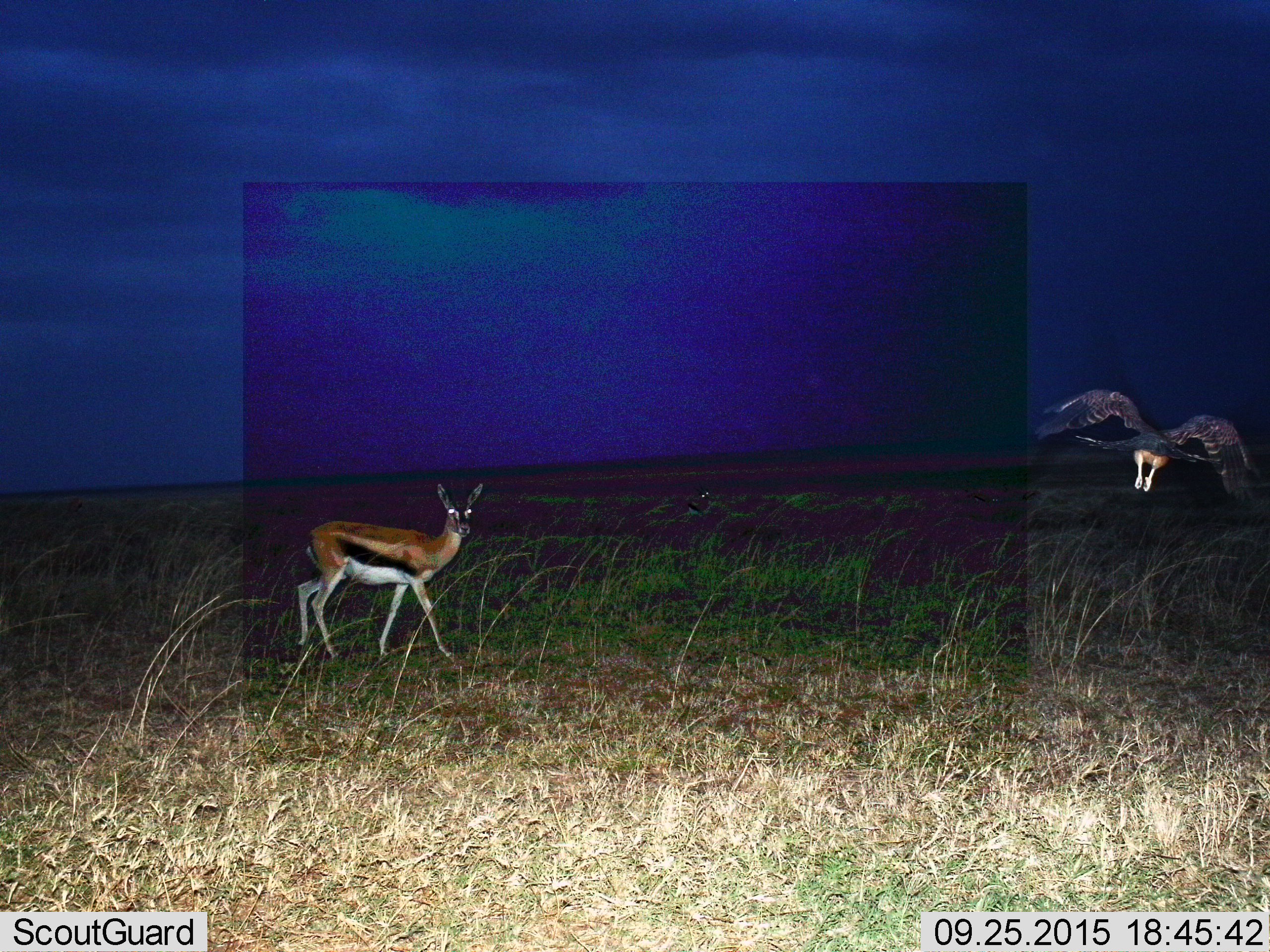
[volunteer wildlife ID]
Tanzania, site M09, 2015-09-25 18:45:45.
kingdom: Animalia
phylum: Chordata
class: Aves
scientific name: Aves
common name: bird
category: otherbird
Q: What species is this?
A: Otherbird (bird) (Aves).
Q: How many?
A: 1.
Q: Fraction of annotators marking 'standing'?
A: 0%.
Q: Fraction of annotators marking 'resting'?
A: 0%.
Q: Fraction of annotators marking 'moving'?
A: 100%.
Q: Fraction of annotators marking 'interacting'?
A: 0%.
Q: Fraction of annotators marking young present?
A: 0%.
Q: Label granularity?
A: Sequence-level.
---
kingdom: Animalia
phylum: Chordata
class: Mammalia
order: Artiodactyla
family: Bovidae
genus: Eudorcas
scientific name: Eudorcas thomsonii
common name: thomson's gazelle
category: gazellethomsons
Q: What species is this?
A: Gazellethomsons (thomson's gazelle) (Eudorcas thomsonii).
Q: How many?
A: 2.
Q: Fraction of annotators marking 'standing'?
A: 88%.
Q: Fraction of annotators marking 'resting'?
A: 12%.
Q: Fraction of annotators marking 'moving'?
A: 12%.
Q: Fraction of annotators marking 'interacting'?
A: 0%.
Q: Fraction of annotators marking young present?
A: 0%.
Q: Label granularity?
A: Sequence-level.